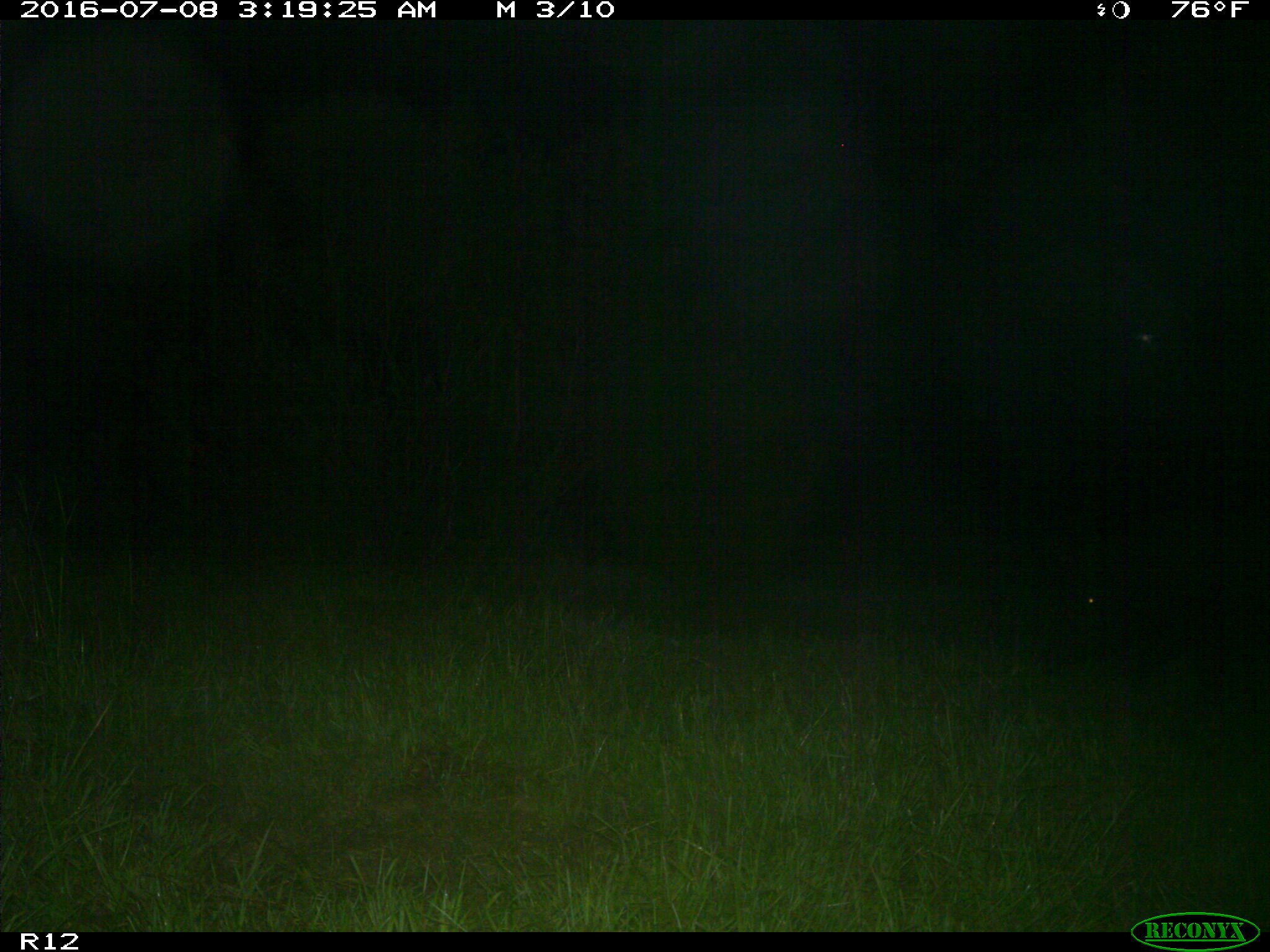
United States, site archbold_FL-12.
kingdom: Animalia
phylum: Chordata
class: Mammalia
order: Artiodactyla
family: Suidae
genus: Sus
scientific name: Sus scrofa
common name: wild boar